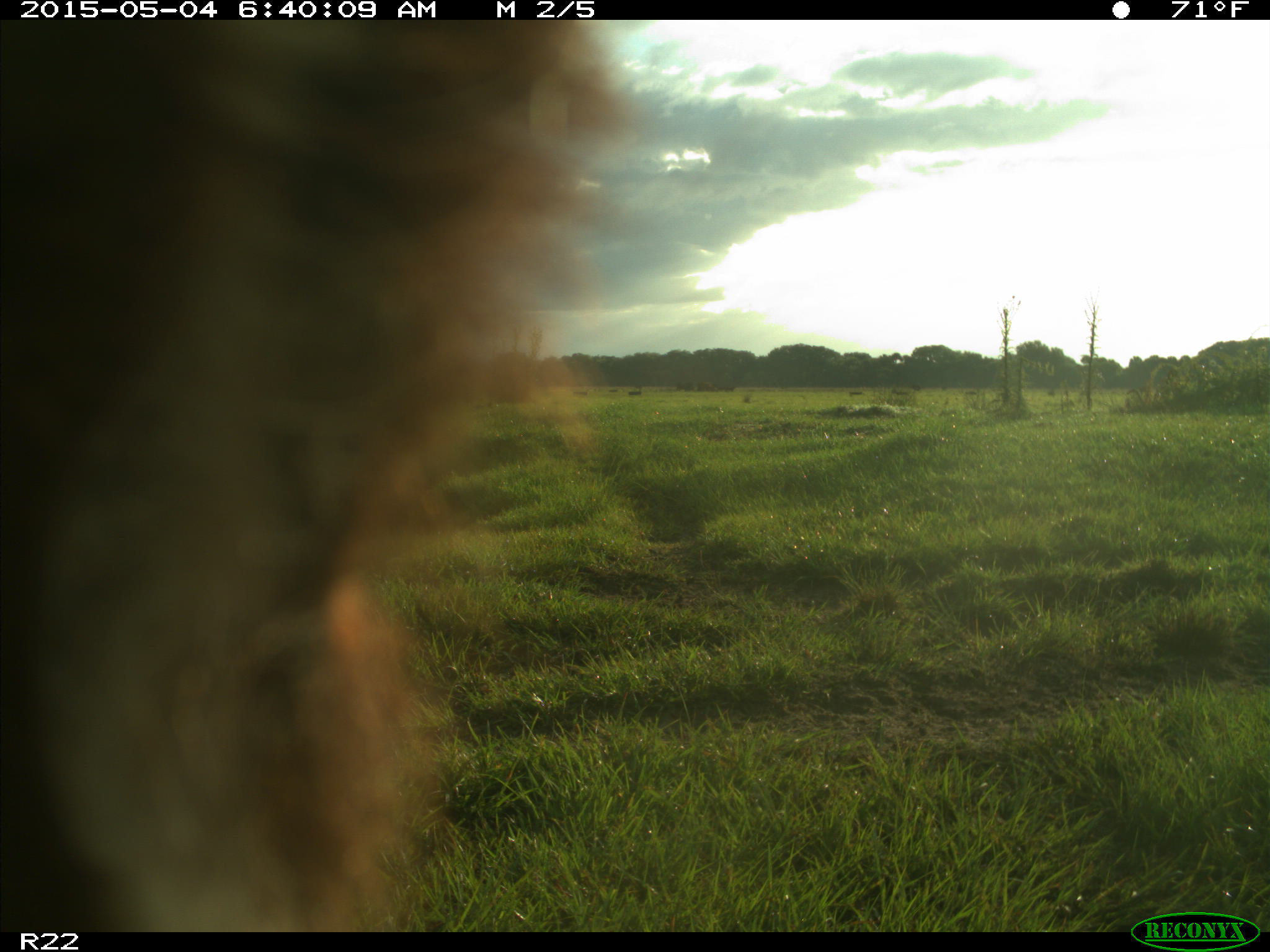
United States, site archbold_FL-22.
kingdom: Animalia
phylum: Chordata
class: Mammalia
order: Artiodactyla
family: Bovidae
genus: Bos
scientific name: Bos taurus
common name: domestic cow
Bos taurus (domestic cow).